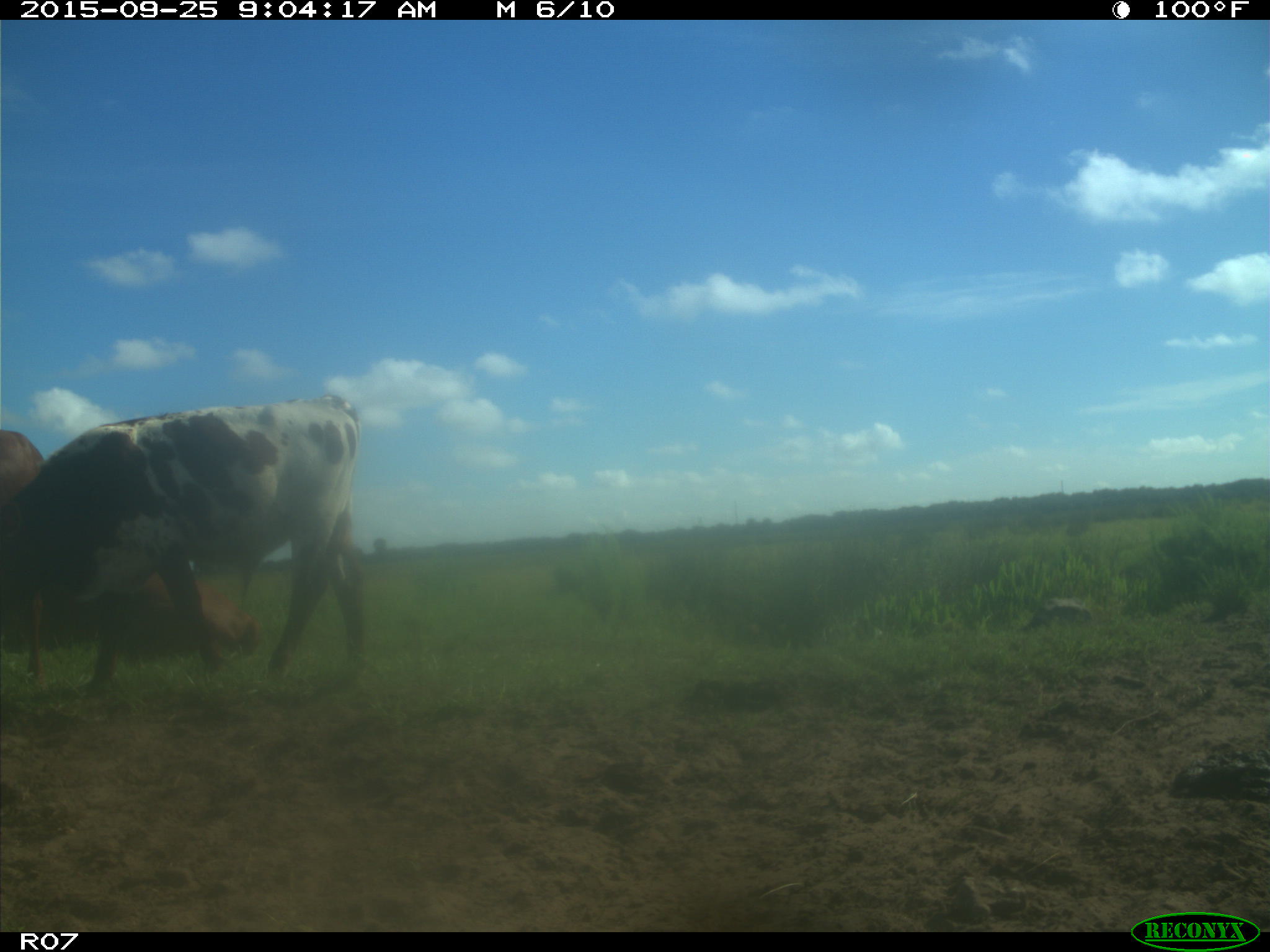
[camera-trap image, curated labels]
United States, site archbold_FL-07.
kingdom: Animalia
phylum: Chordata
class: Mammalia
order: Artiodactyla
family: Bovidae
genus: Bos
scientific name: Bos taurus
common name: domestic cow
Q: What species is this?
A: Bos taurus (domestic cow).